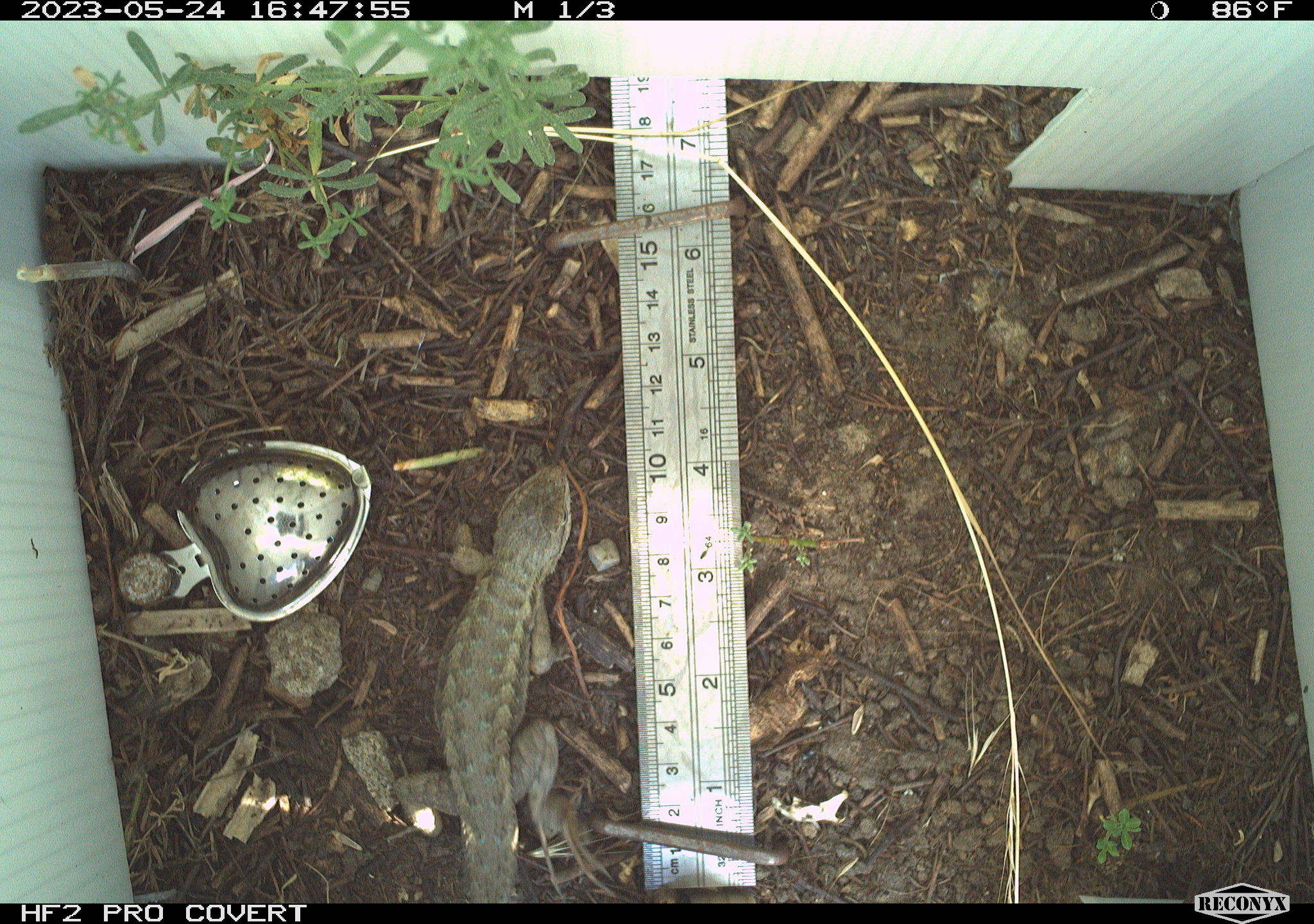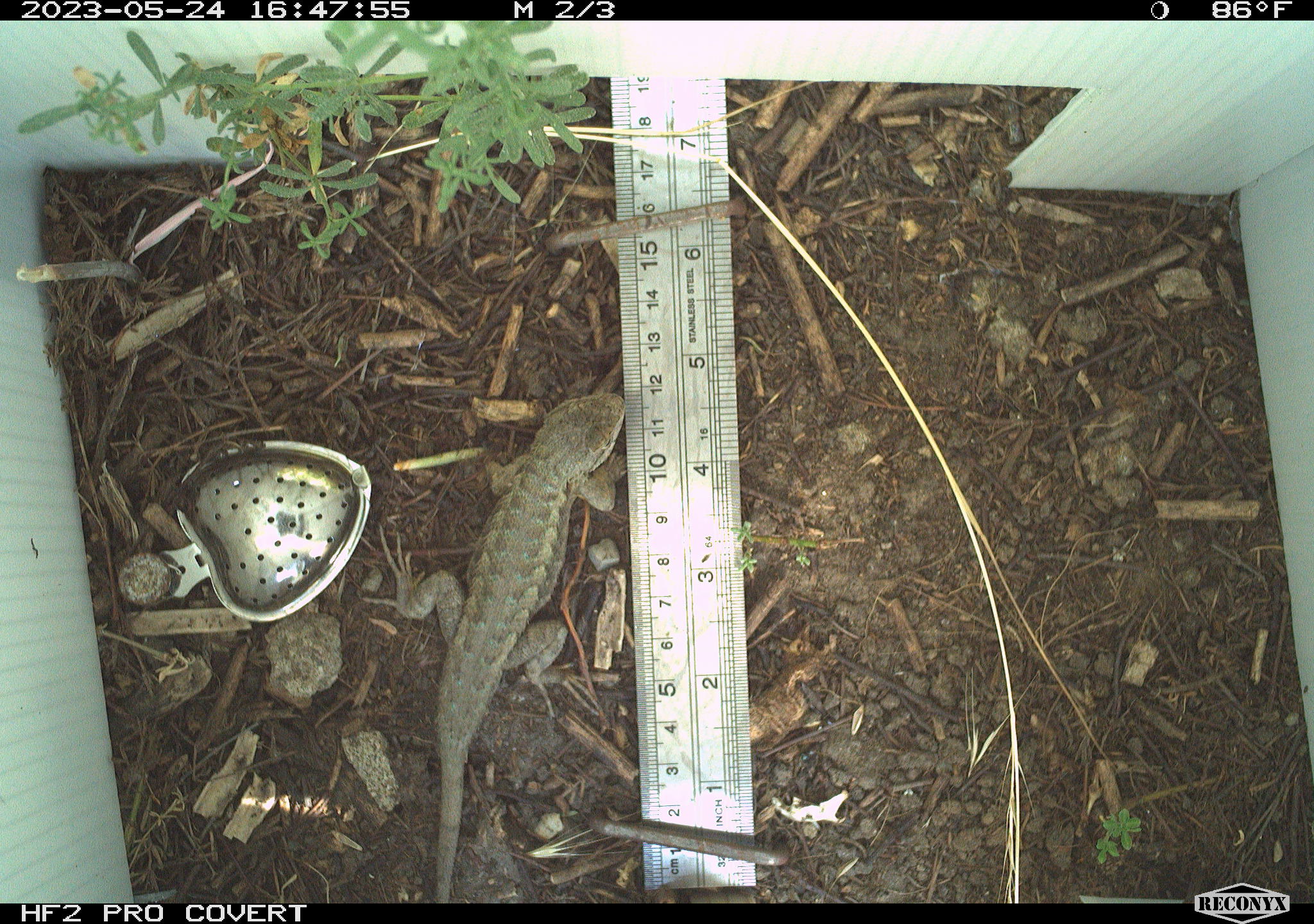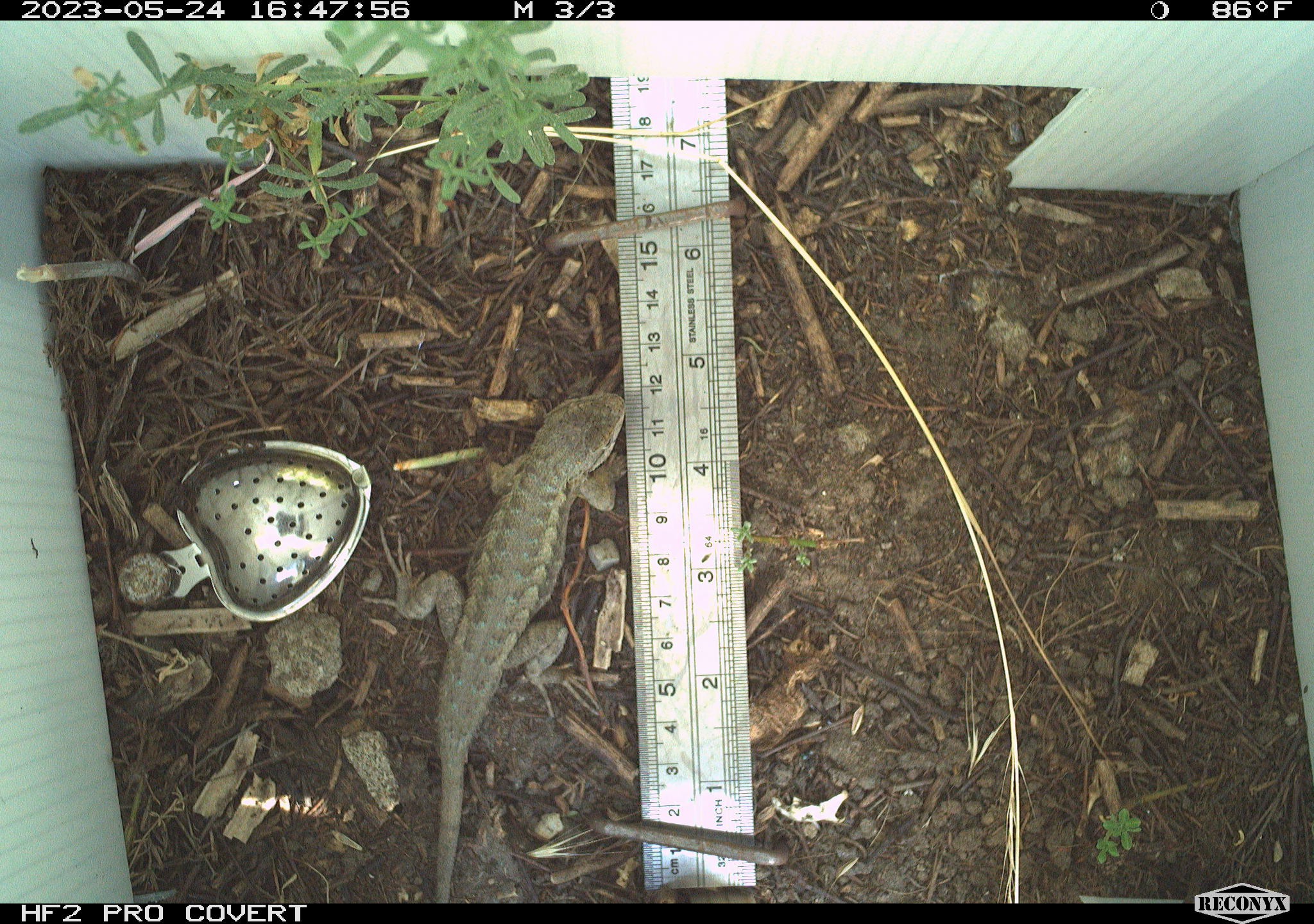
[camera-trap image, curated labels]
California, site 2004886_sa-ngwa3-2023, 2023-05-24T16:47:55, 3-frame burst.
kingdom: Animalia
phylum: Chordata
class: Reptilia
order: Squamata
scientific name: Squamata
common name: lizards and snakes